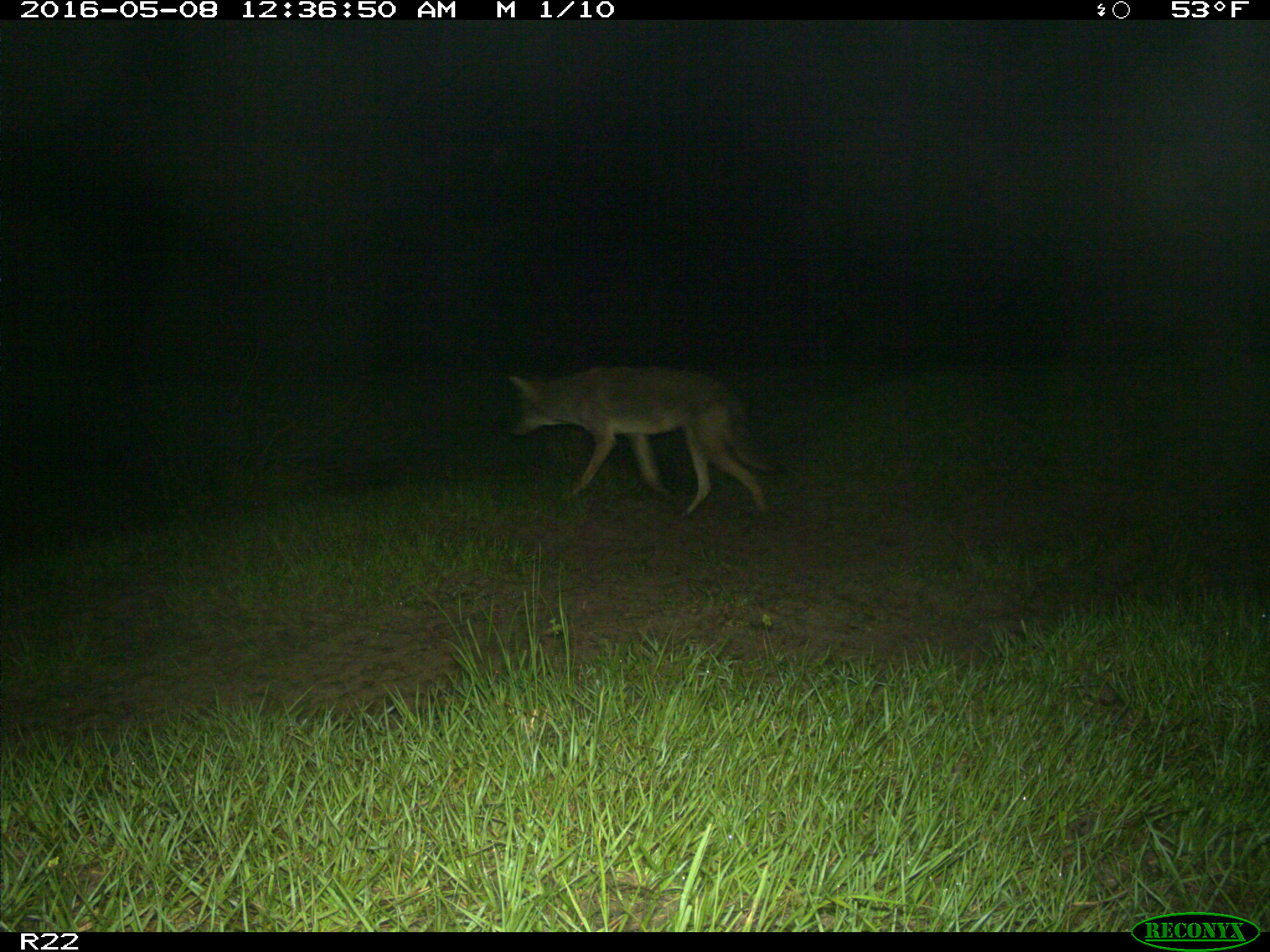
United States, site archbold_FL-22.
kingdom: Animalia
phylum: Chordata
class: Mammalia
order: Carnivora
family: Canidae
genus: Canis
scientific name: Canis latrans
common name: coyote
Canis latrans (coyote).